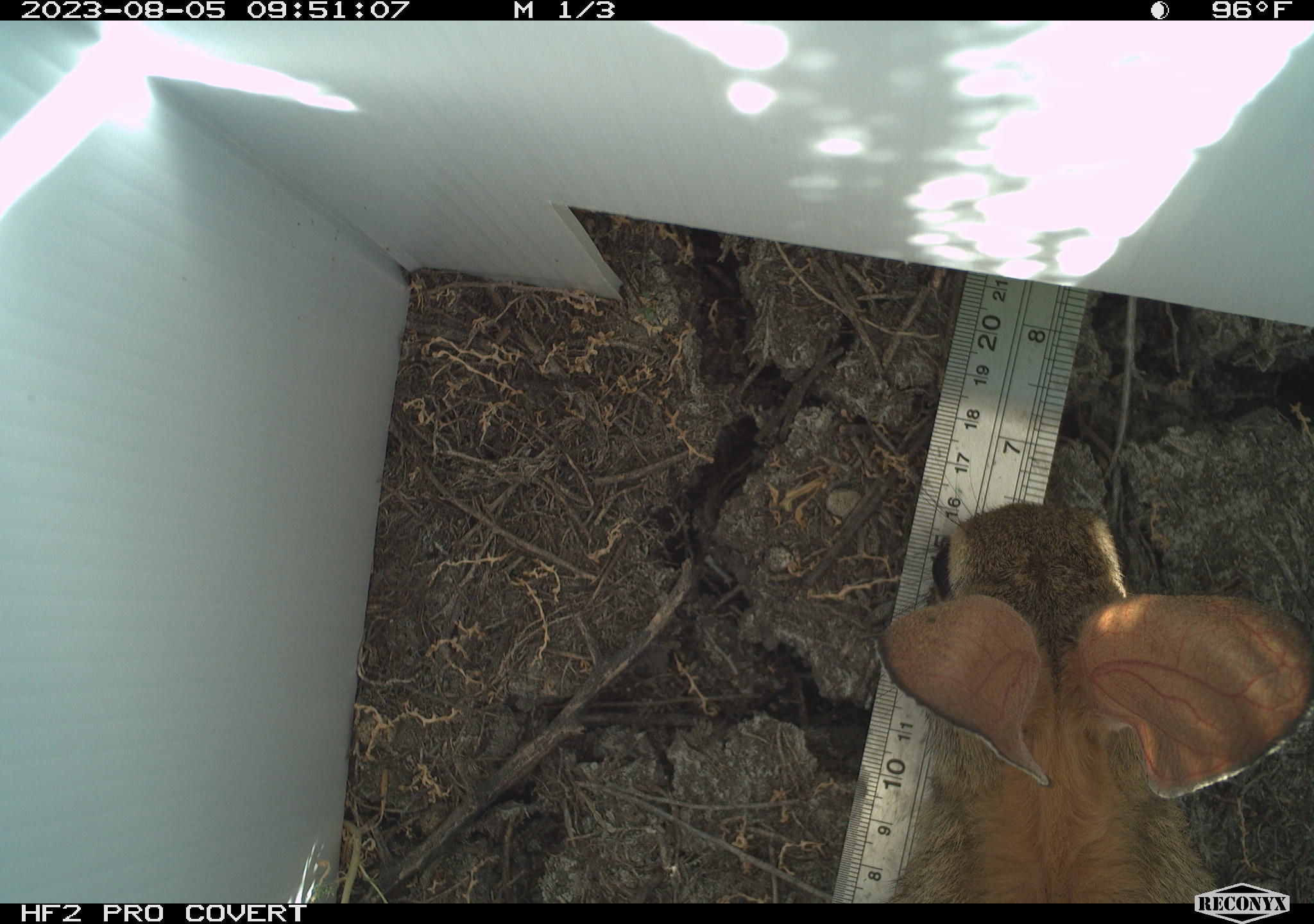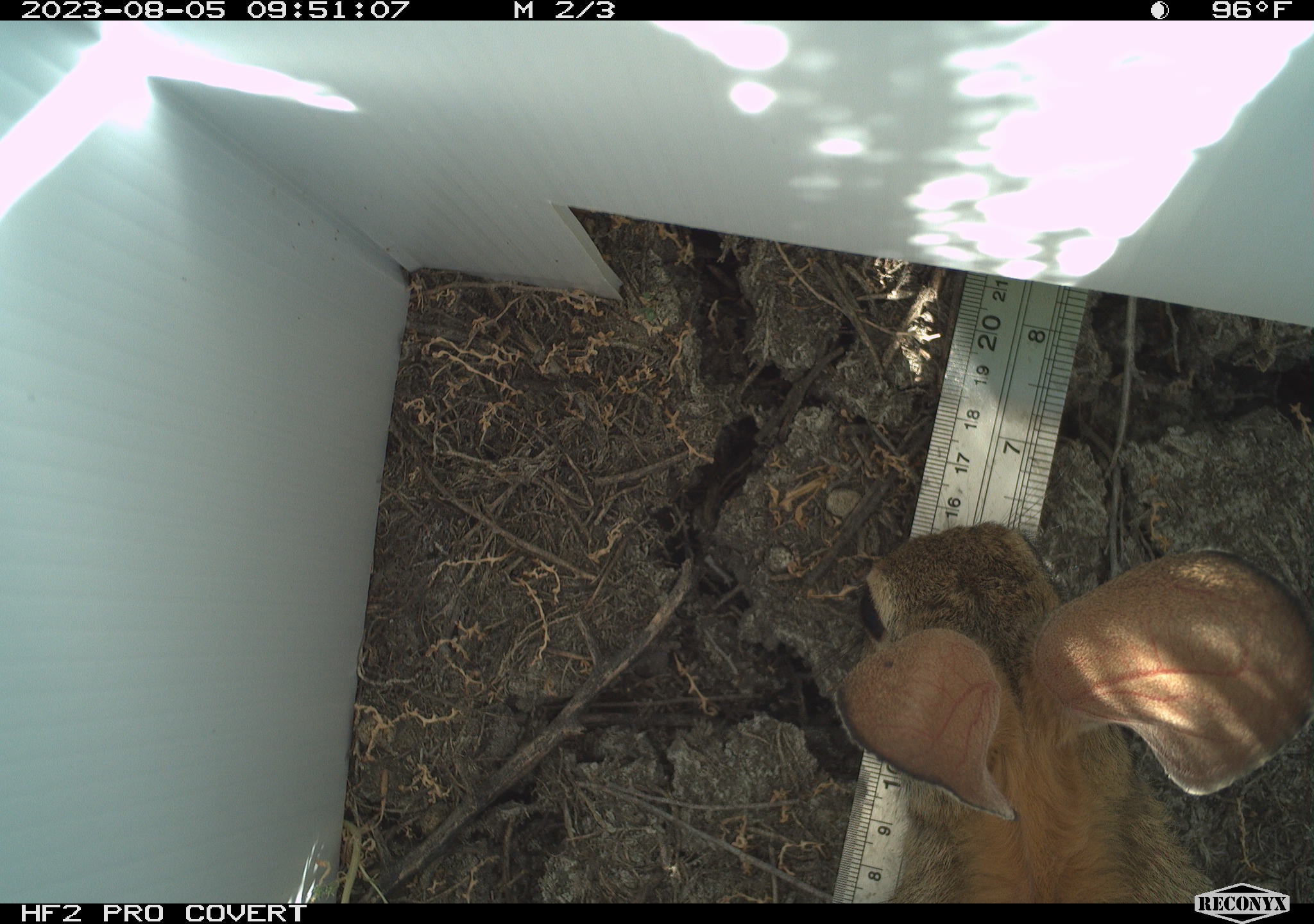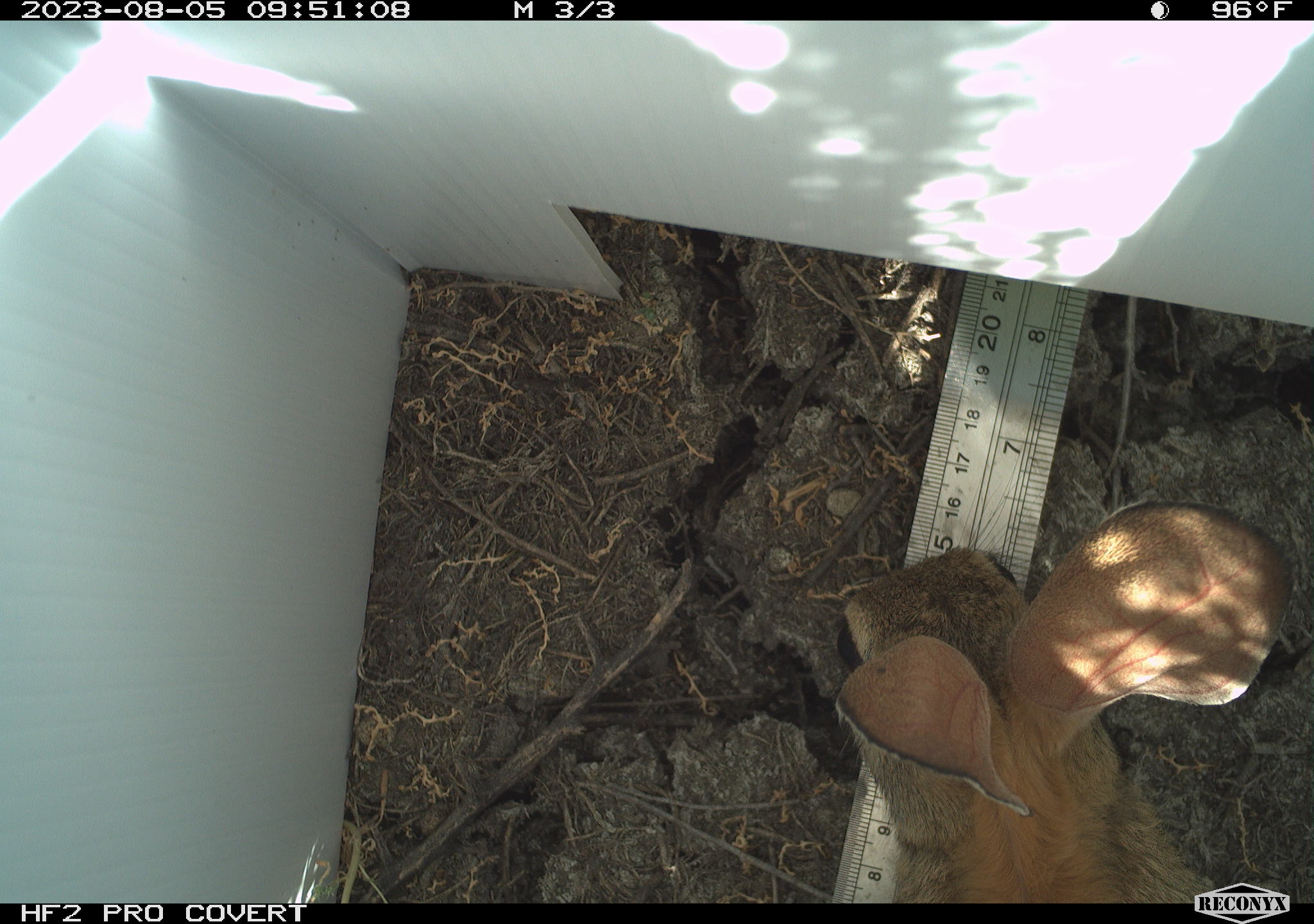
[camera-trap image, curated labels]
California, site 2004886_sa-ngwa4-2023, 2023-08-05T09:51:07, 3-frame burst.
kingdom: Animalia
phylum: Chordata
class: Mammalia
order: Lagomorpha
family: Leporidae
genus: Sylvilagus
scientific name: Sylvilagus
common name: cottontail rabbits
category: sylvilagus species